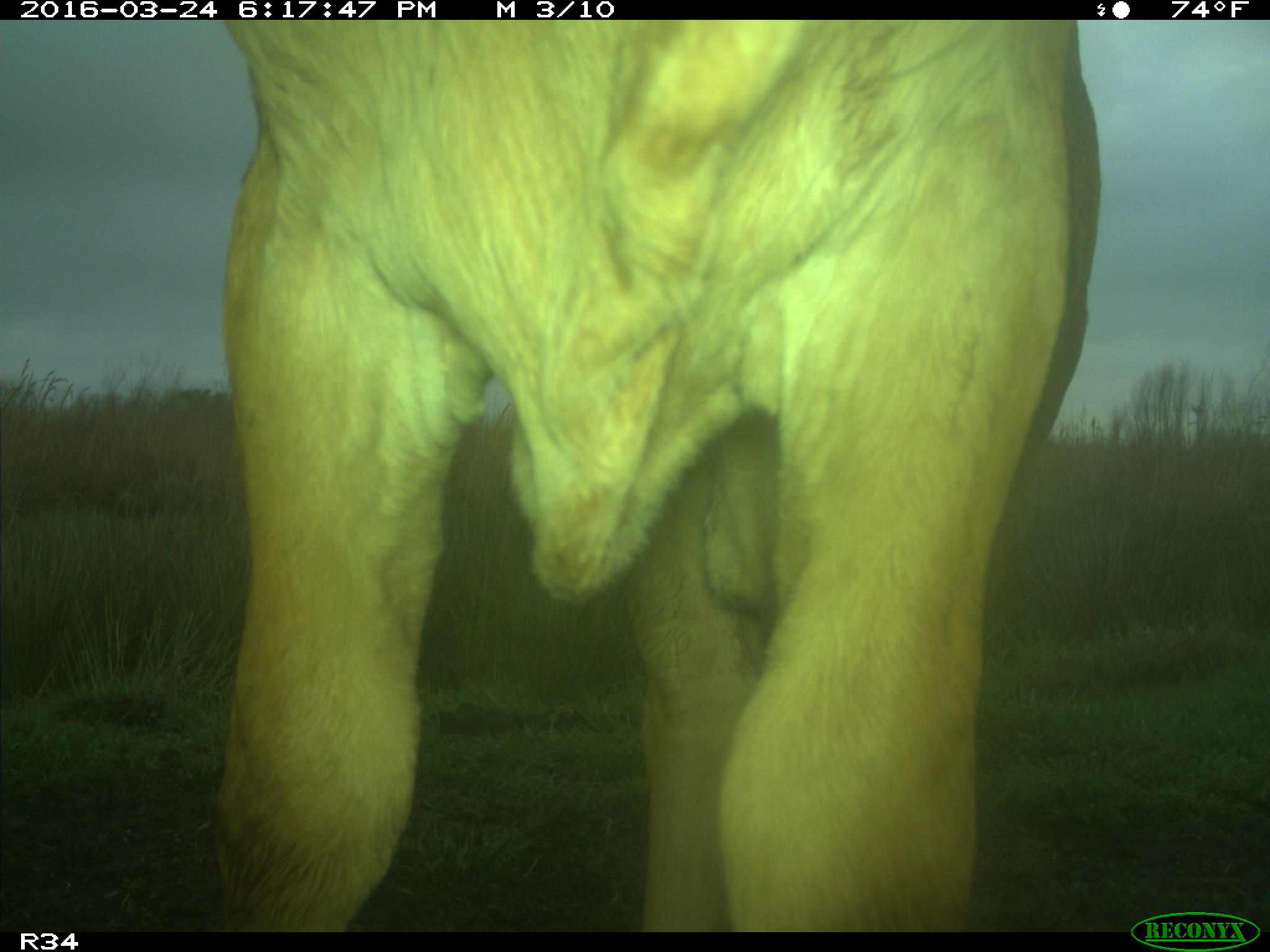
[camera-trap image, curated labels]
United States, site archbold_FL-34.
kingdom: Animalia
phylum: Chordata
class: Mammalia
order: Artiodactyla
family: Bovidae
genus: Bos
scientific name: Bos taurus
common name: domestic cow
Bos taurus (domestic cow).